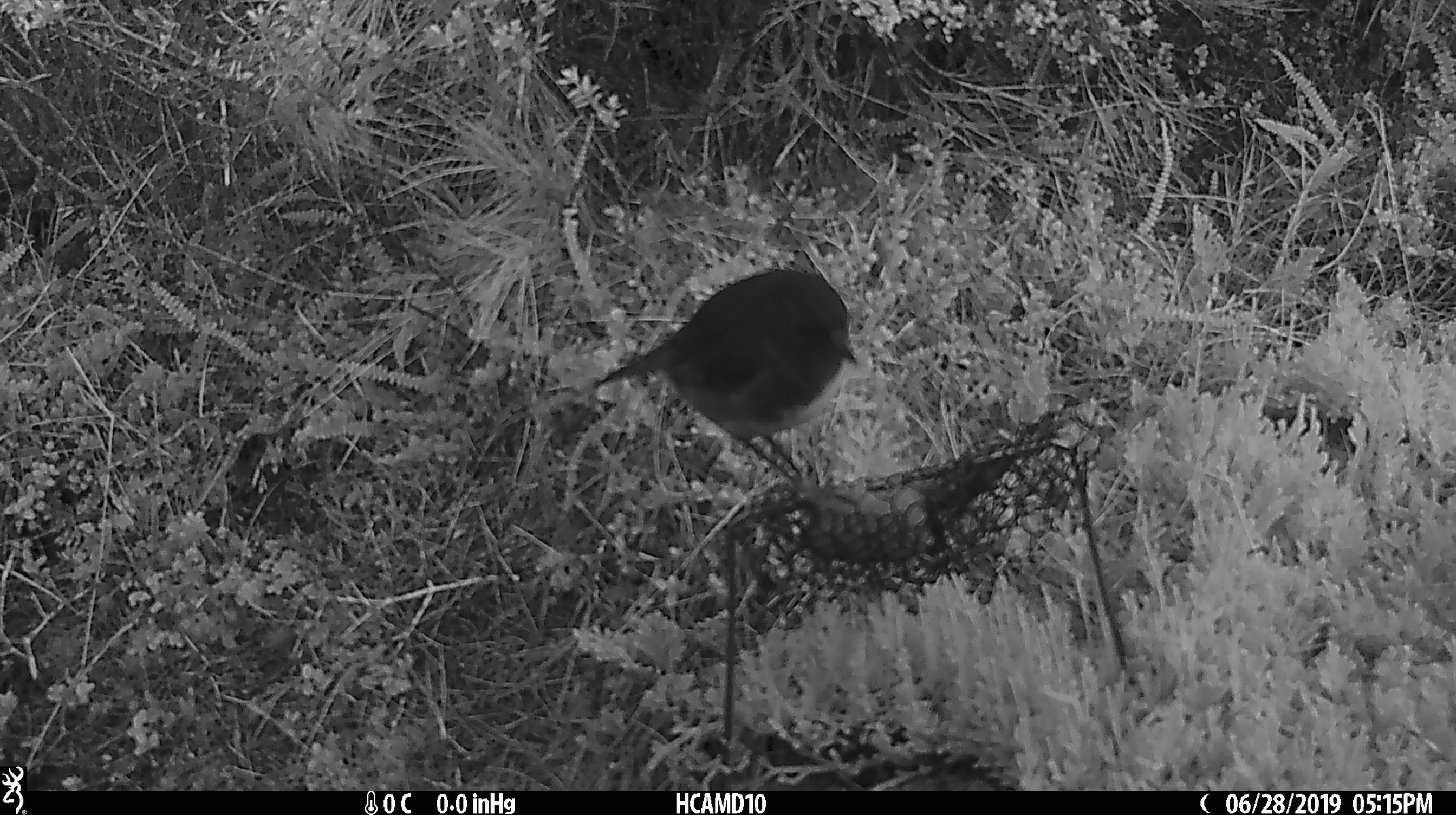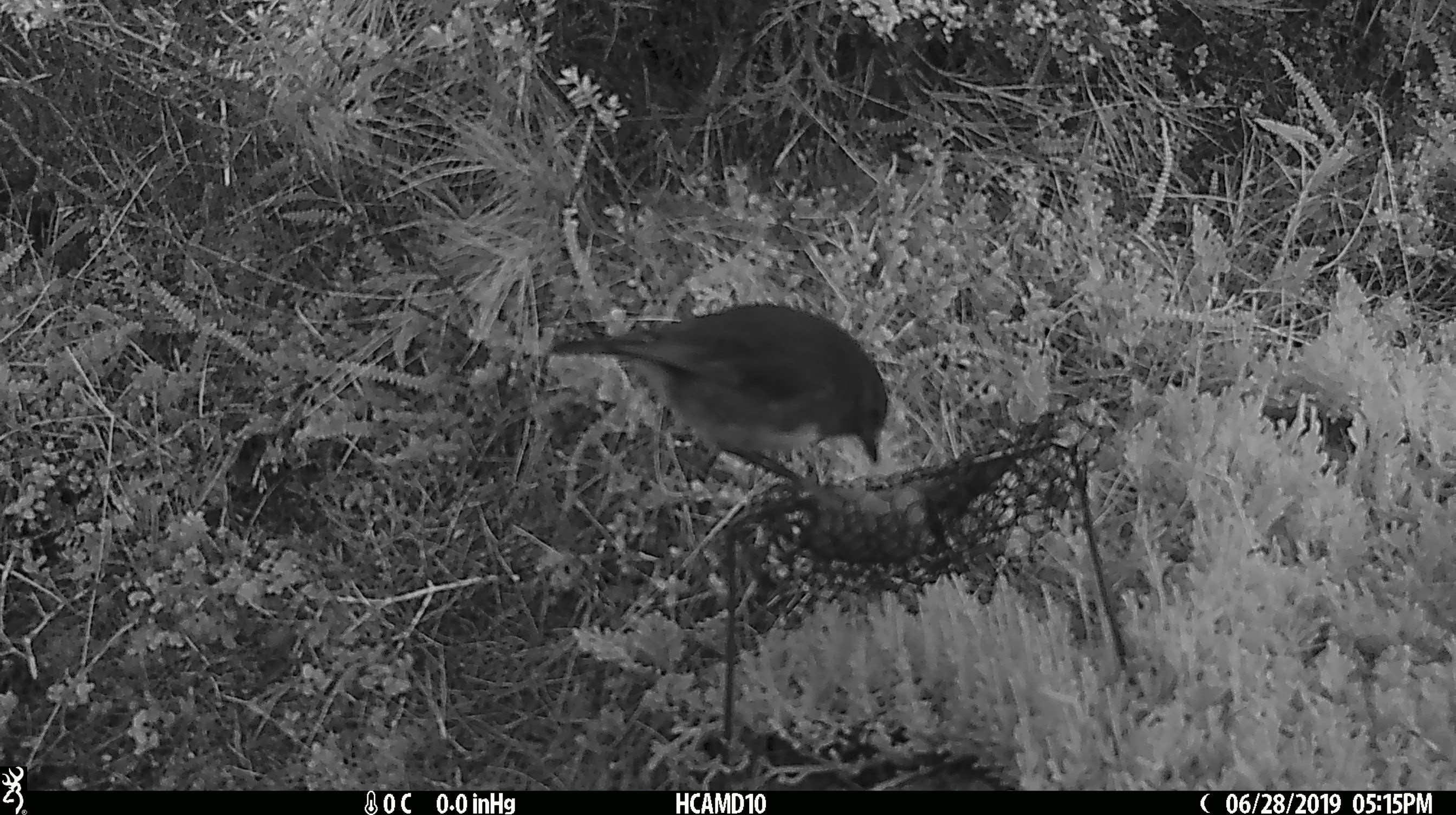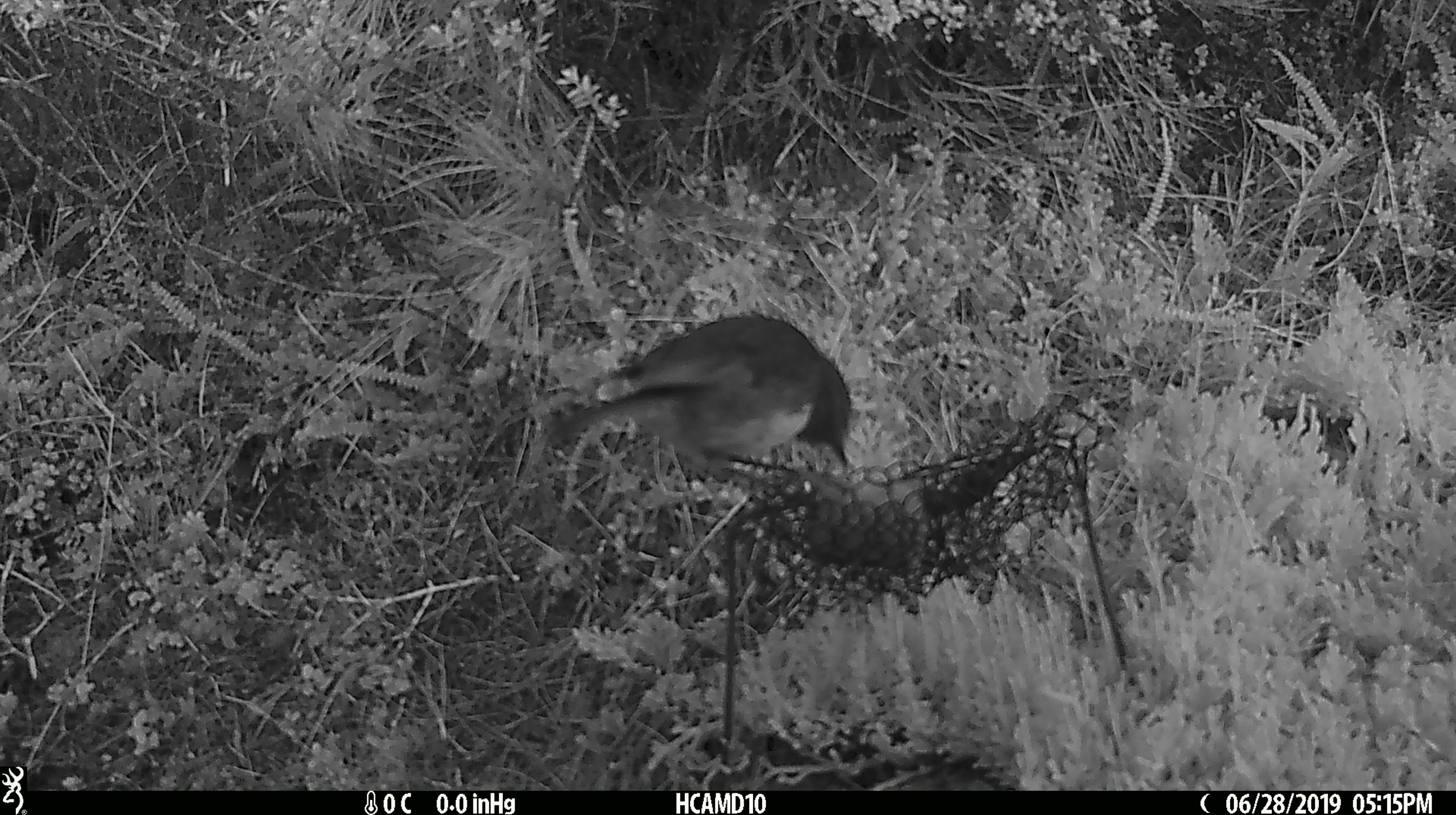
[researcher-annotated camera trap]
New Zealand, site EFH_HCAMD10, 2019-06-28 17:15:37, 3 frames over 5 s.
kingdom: Animalia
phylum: Chordata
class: Aves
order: Passeriformes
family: Petroicidae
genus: Petroica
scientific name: Petroica australis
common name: new zealand robin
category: robin